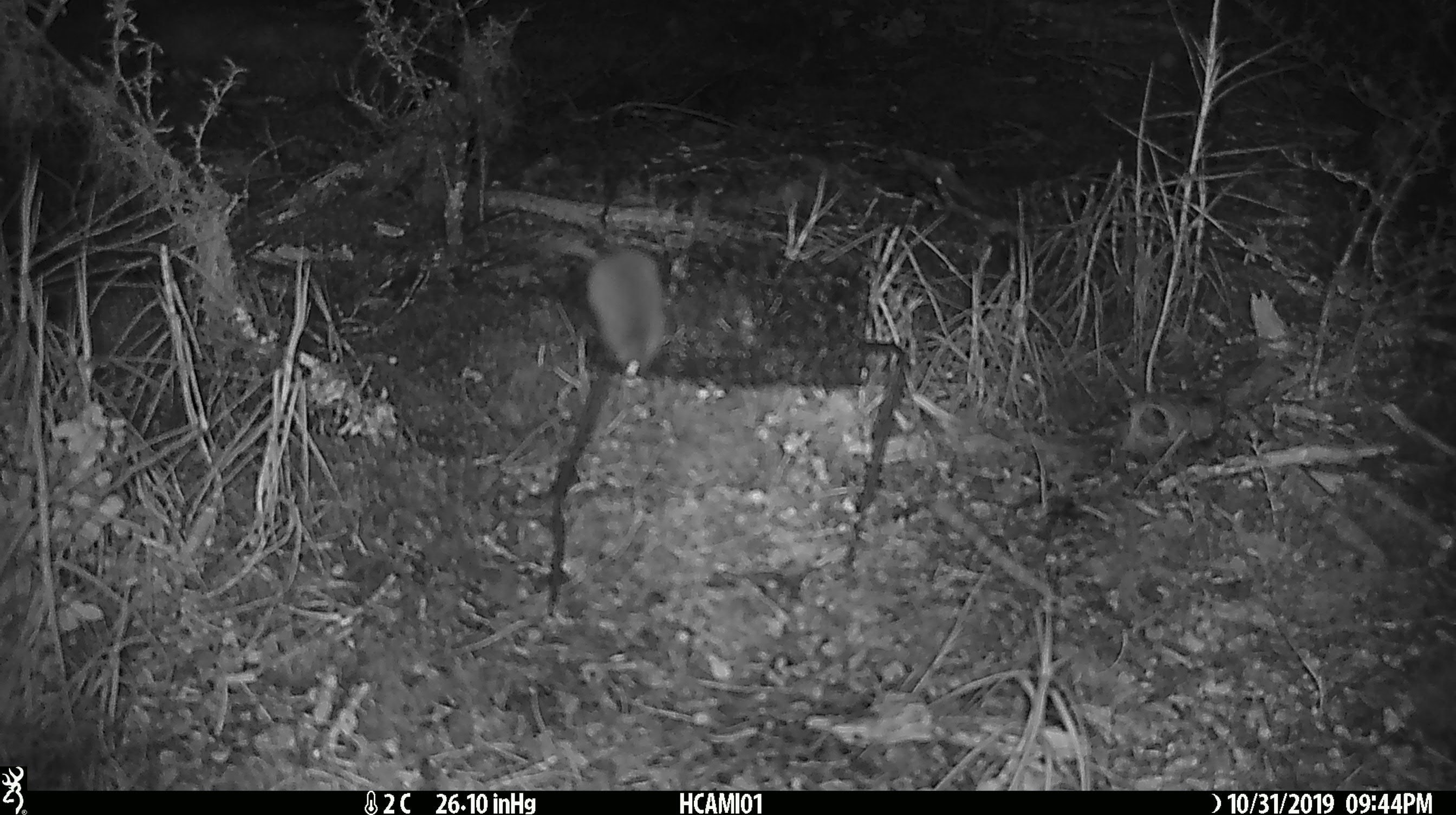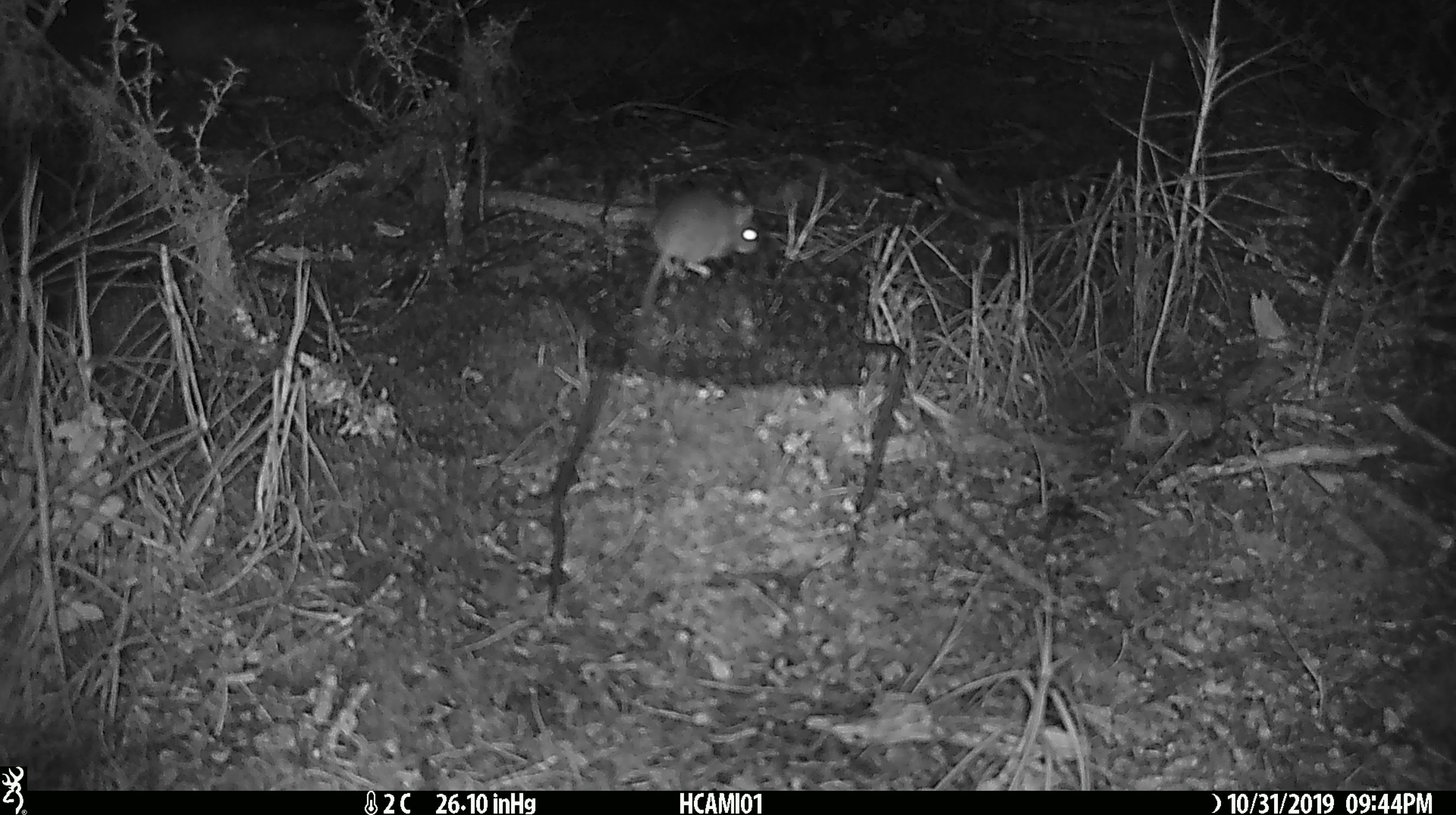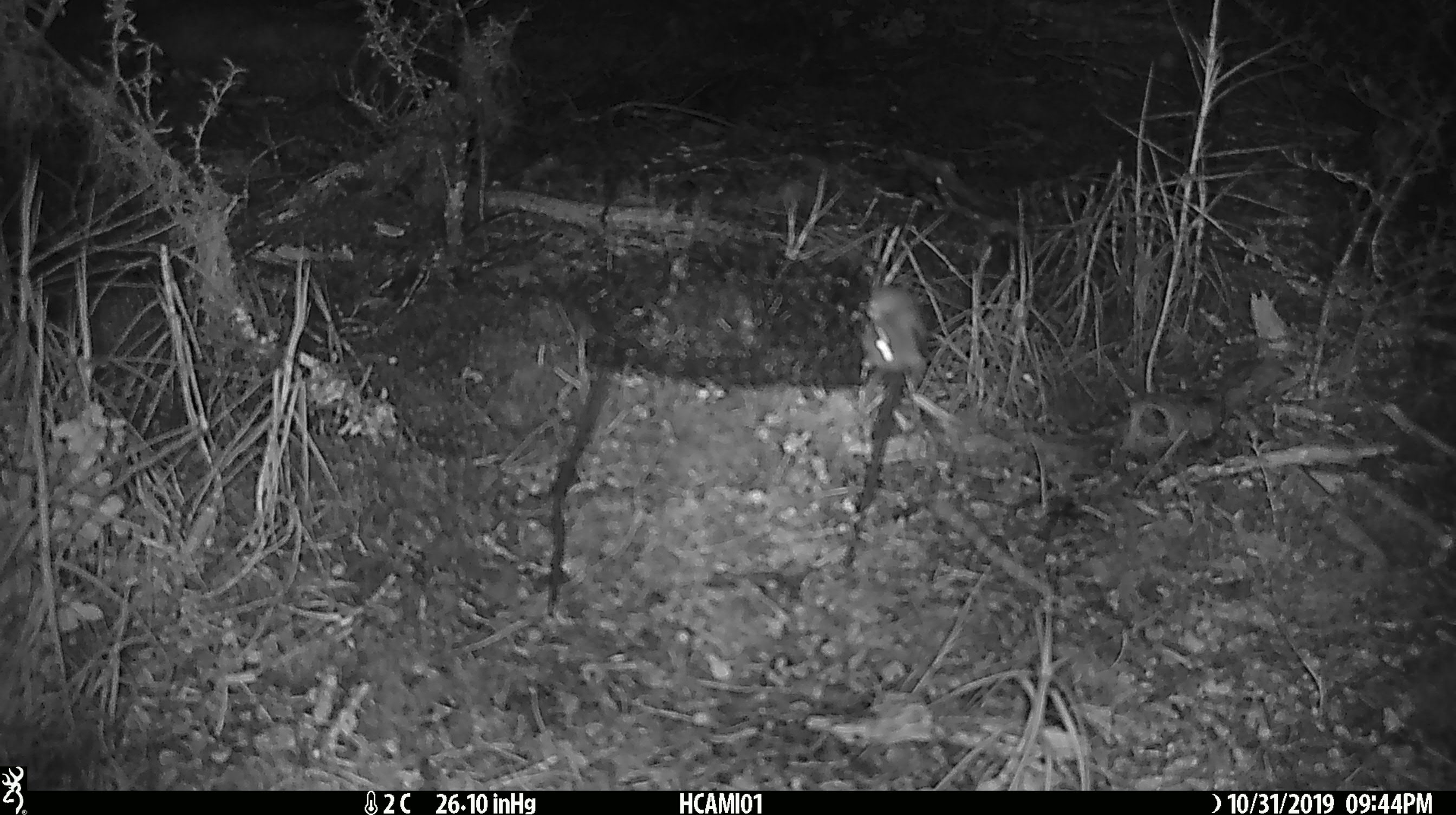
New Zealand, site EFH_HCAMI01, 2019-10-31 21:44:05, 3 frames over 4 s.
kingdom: Animalia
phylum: Chordata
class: Mammalia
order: Rodentia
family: Muridae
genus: Mus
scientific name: Mus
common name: mouse